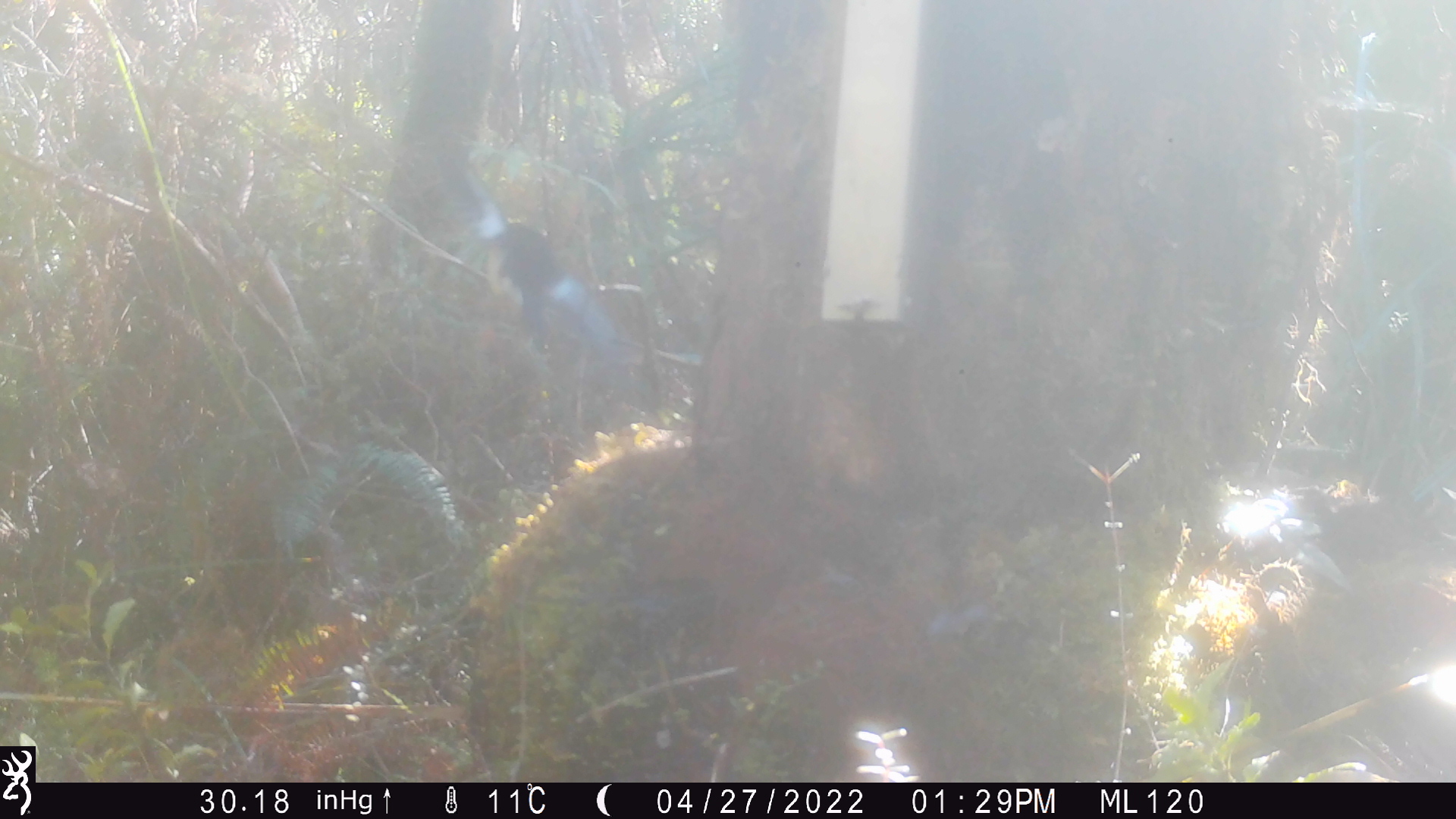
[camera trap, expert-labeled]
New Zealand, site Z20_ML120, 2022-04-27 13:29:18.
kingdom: Animalia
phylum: Chordata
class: Aves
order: Passeriformes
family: Petroicidae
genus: Petroica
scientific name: Petroica macrocephala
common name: tomtit